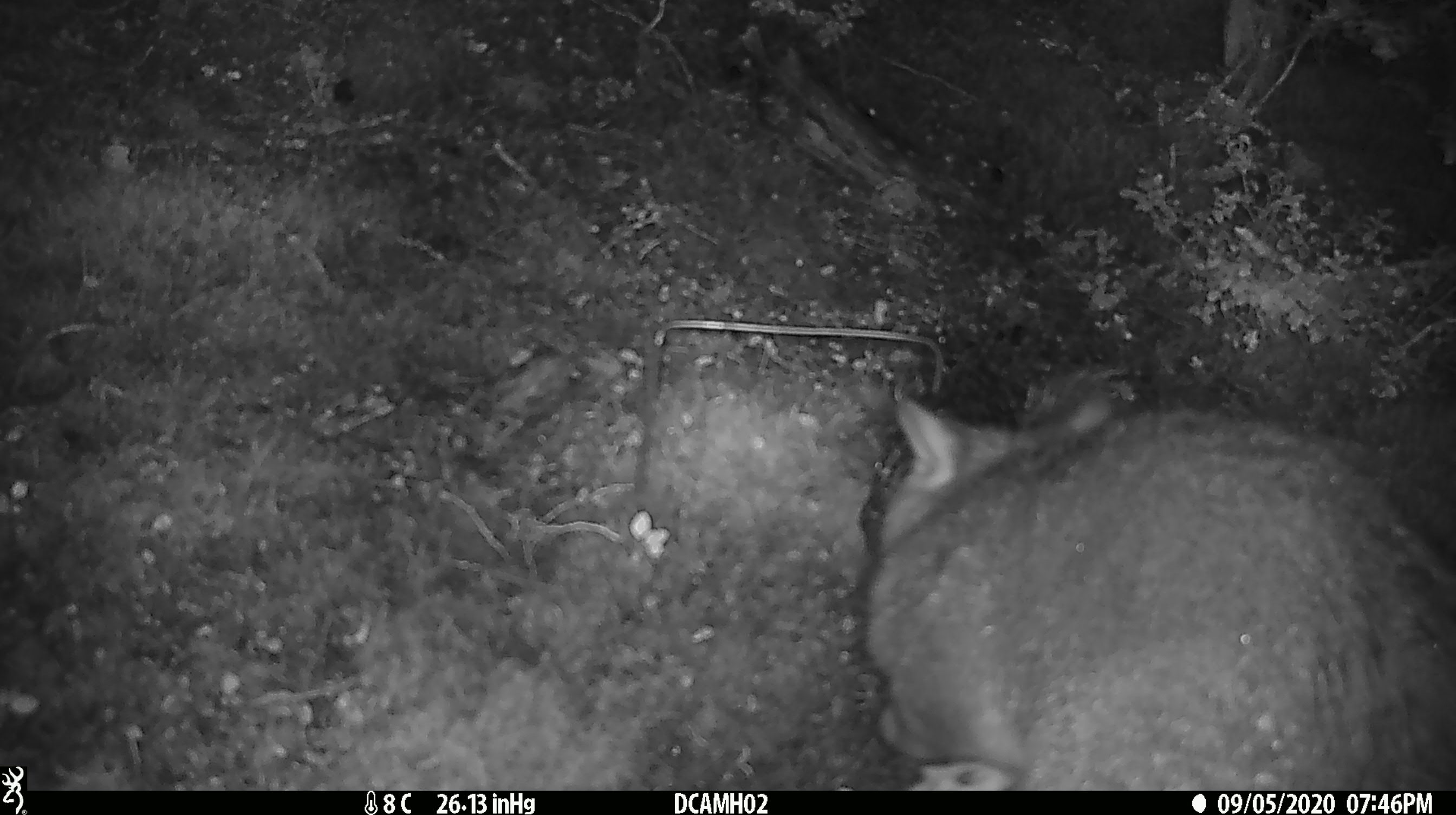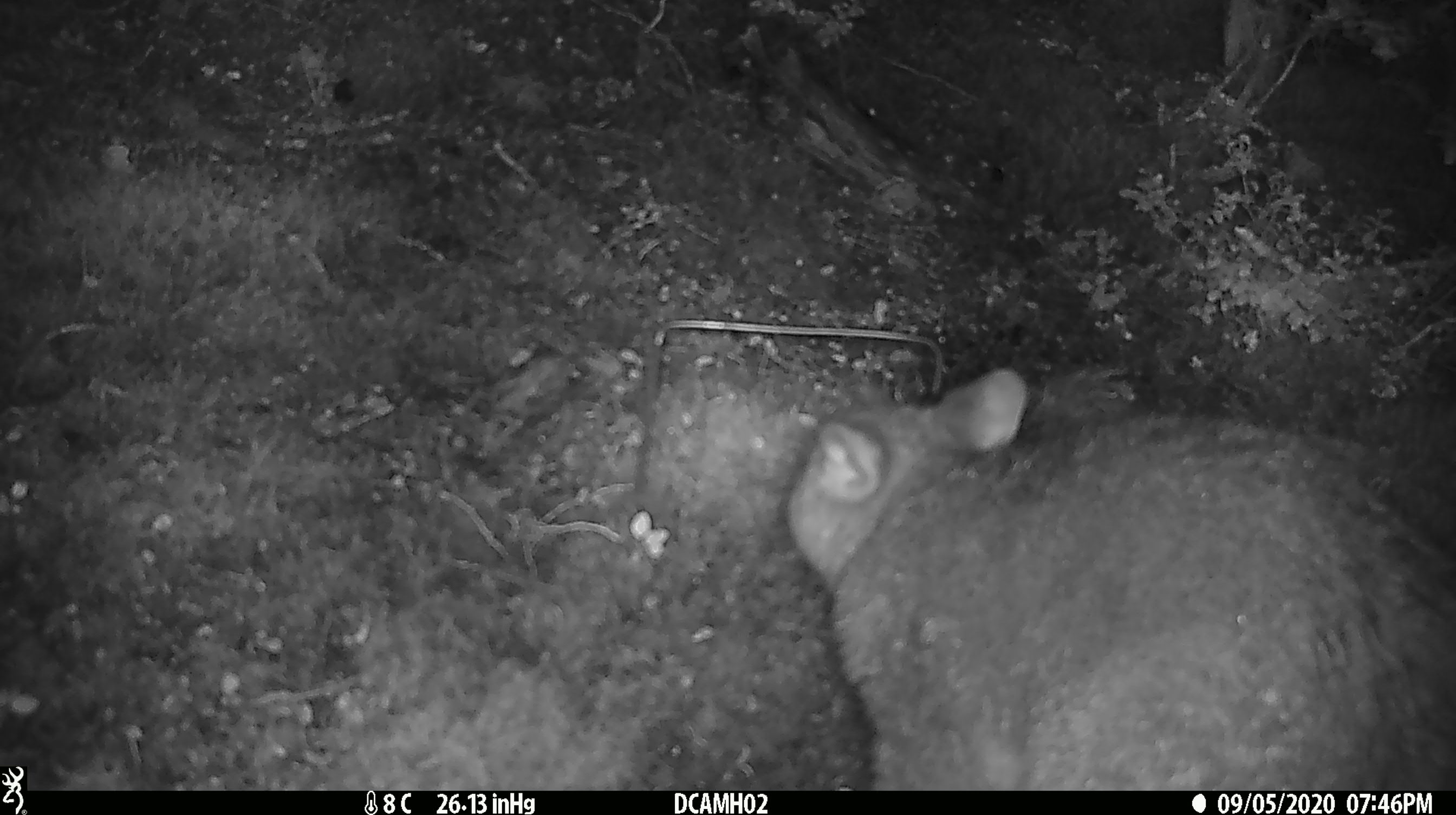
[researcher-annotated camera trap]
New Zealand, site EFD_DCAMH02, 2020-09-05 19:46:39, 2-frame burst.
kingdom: Animalia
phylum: Chordata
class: Mammalia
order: Diprotodontia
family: Phalangeridae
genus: Trichosurus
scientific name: Trichosurus vulpecula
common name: common brushtail possum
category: possum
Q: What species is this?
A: Possum (common brushtail possum) (Trichosurus vulpecula).